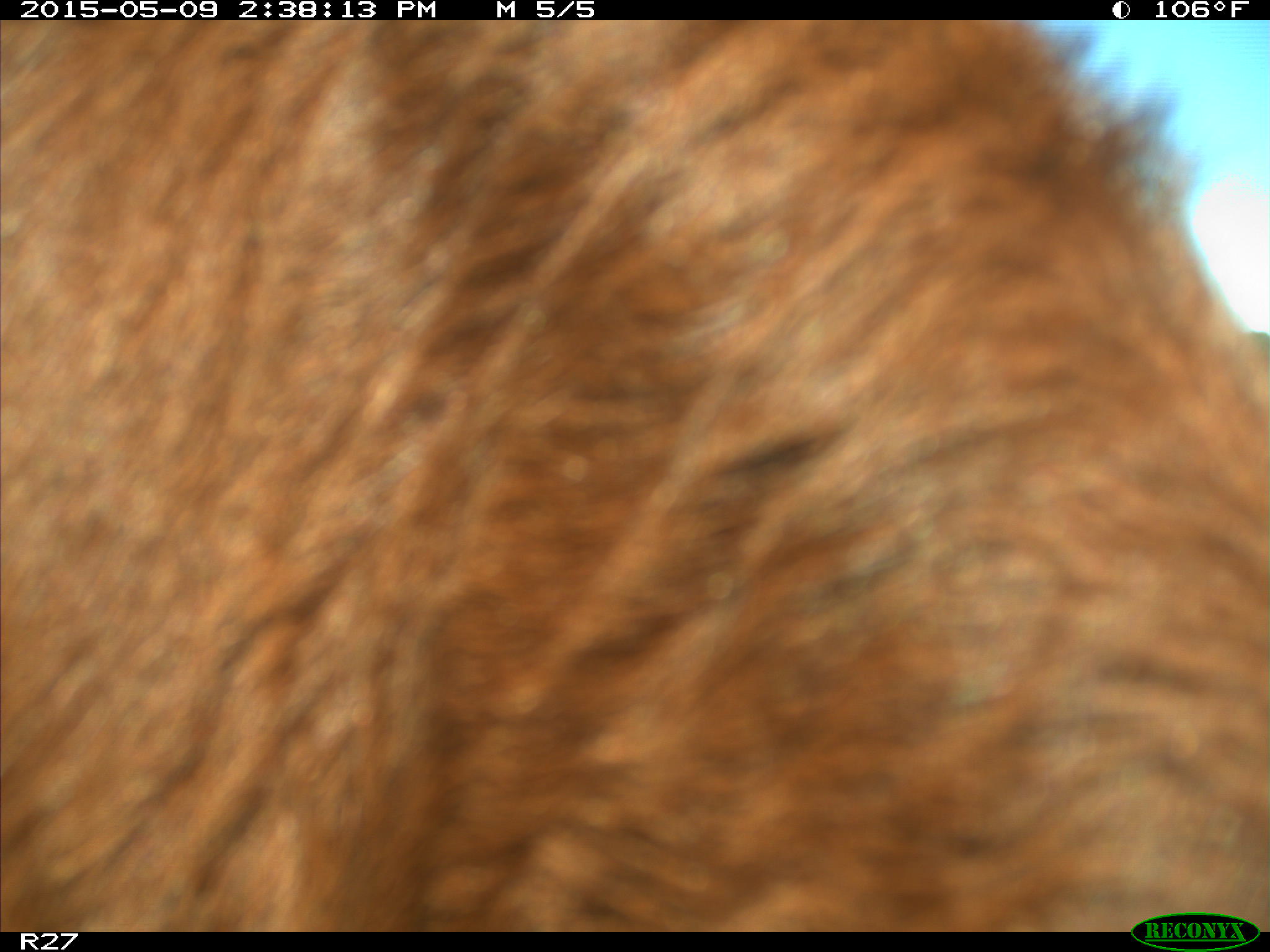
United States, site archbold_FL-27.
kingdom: Animalia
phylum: Chordata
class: Mammalia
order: Artiodactyla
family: Bovidae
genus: Bos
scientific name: Bos taurus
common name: domestic cow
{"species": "Bos taurus (domestic cow)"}